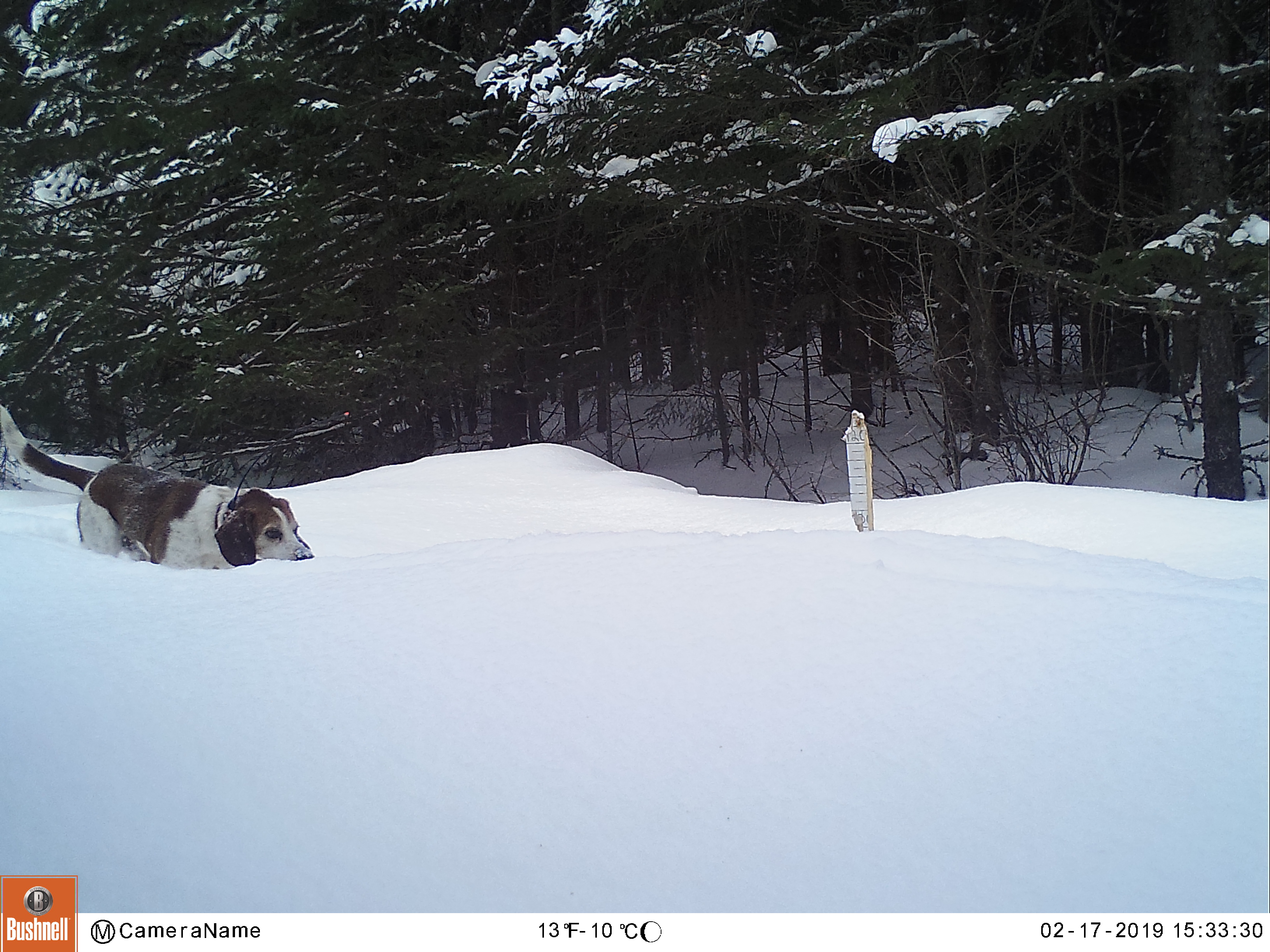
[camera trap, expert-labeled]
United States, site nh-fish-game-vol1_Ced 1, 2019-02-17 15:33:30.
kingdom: Animalia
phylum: Chordata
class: Mammalia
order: Carnivora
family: Canidae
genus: Canis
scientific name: Canis familiaris familiaris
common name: domestic dog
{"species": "domestic dog (Canis familiaris familiaris)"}